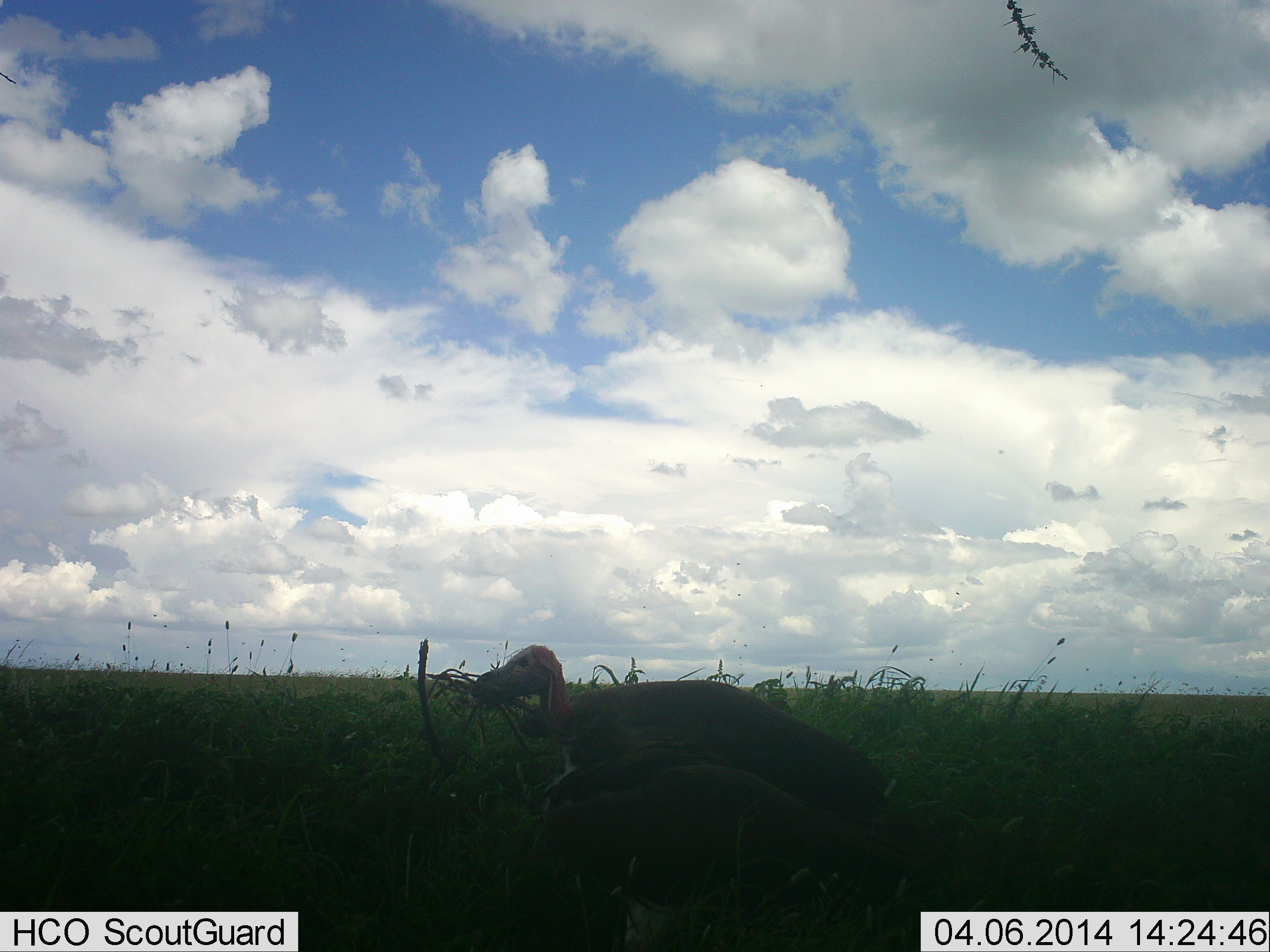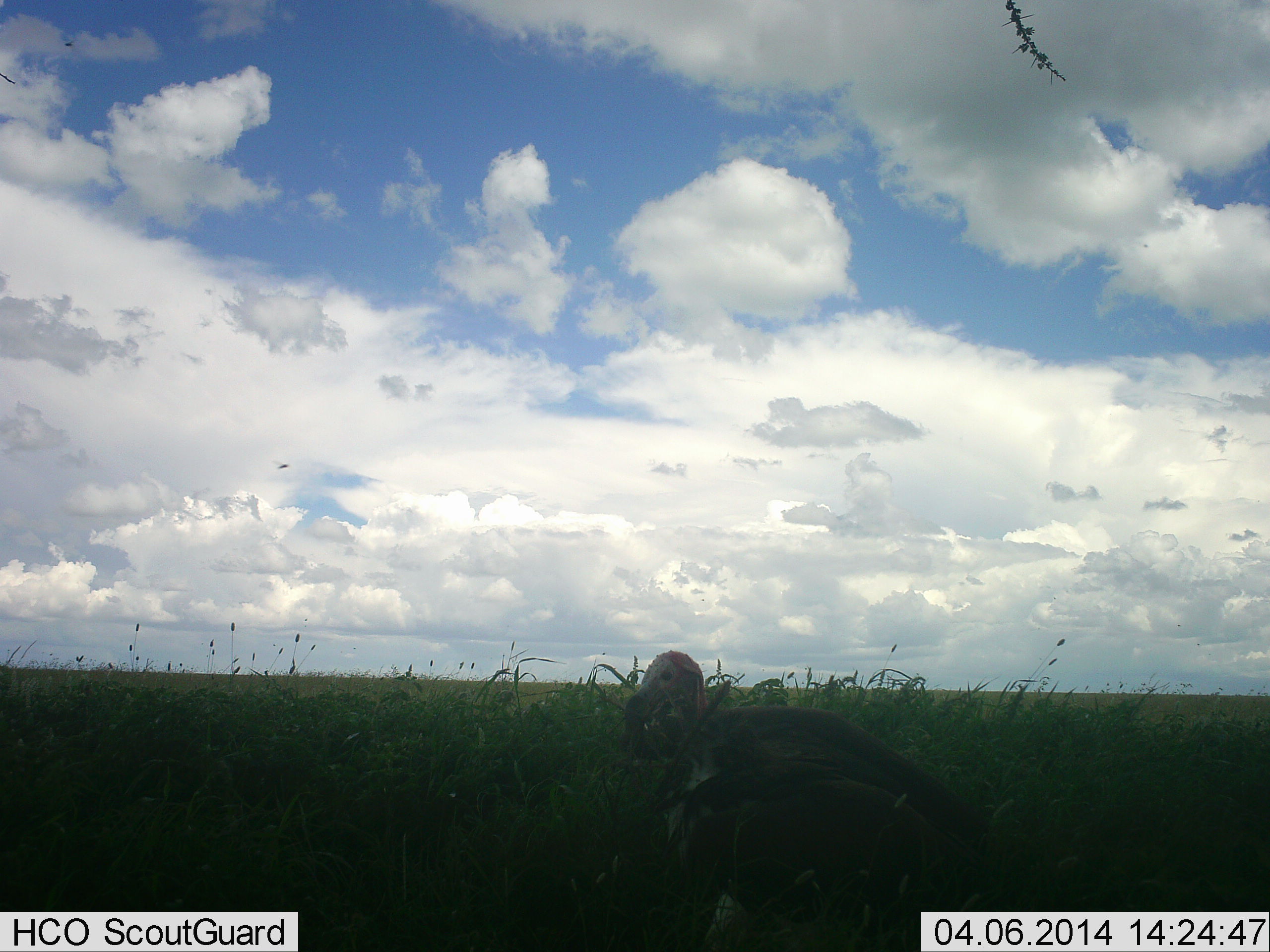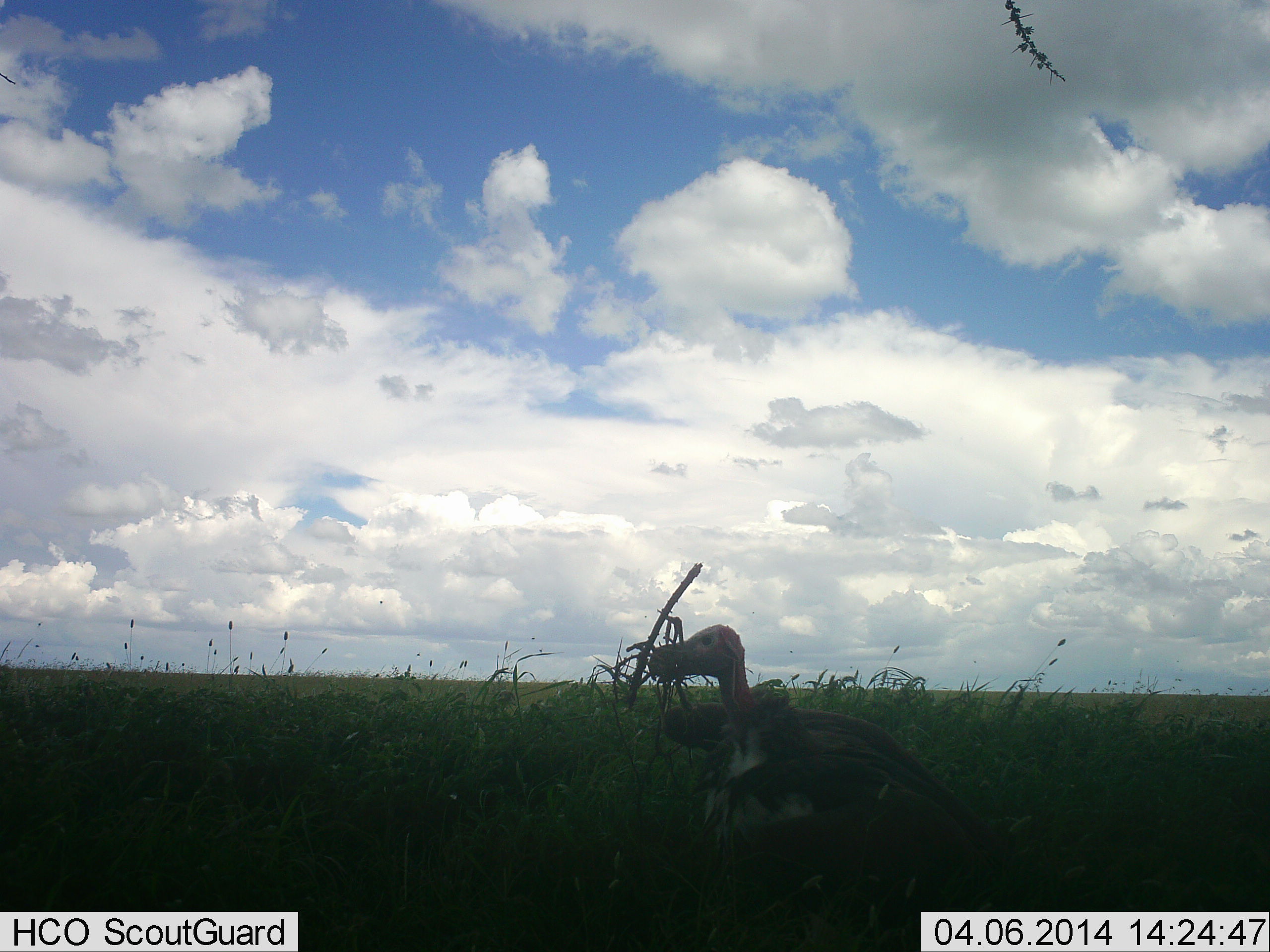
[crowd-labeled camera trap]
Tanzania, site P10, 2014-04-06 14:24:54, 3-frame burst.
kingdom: Animalia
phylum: Chordata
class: Aves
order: Accipitriformes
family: Accipitridae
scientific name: Accipitridae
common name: vulture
Vulture (Accipitridae), count 1. Behavior (volunteer vote fractions): standing 40%, resting 10%, moving 60%, interacting 0%. Young present (vote fraction): 0%. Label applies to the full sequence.